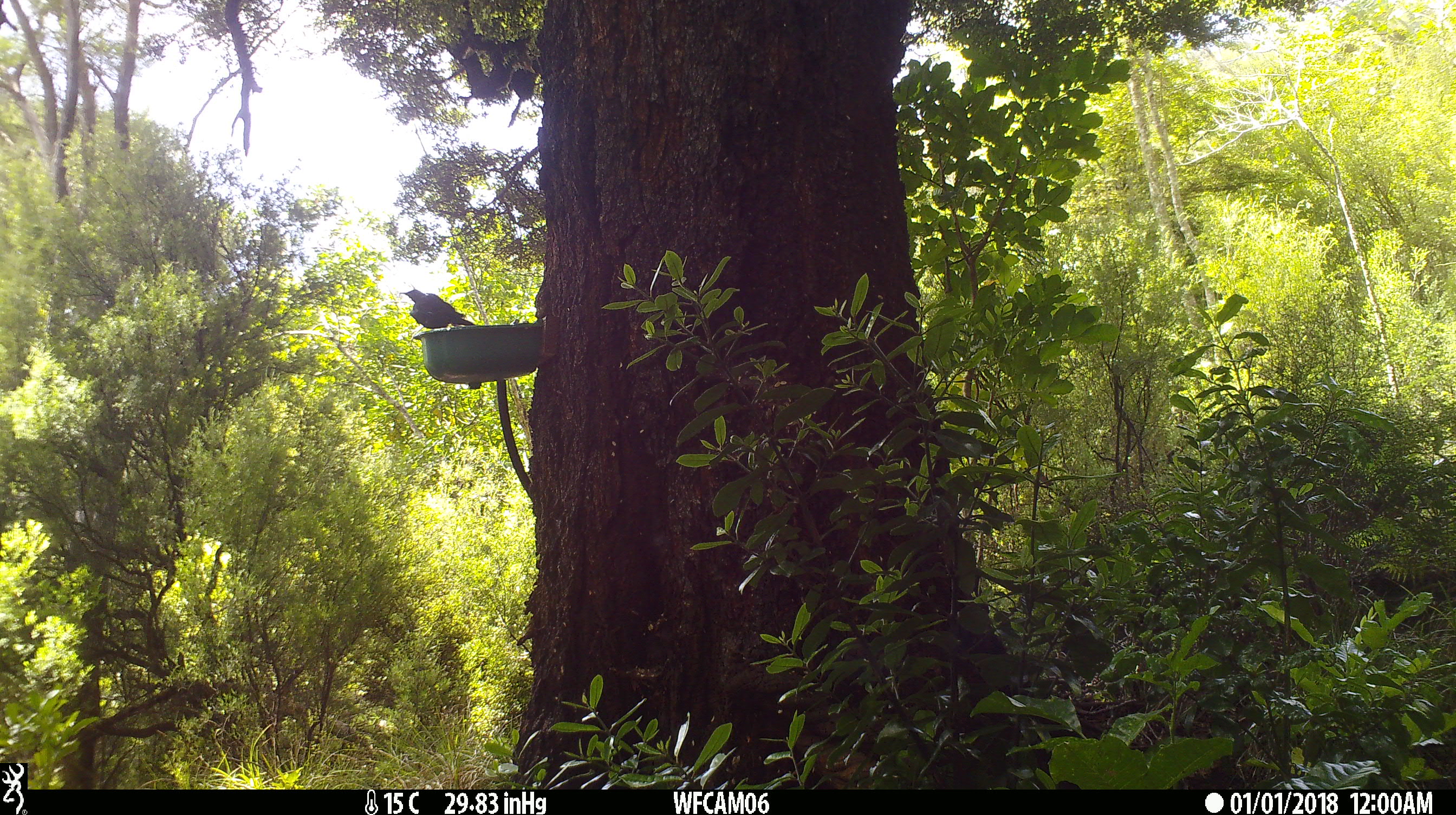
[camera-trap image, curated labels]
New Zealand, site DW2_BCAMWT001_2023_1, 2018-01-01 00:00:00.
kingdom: Animalia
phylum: Chordata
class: Aves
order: Passeriformes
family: Meliphagidae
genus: Prosthemadera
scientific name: Prosthemadera novaeseelandiae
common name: tui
Tui (Prosthemadera novaeseelandiae).